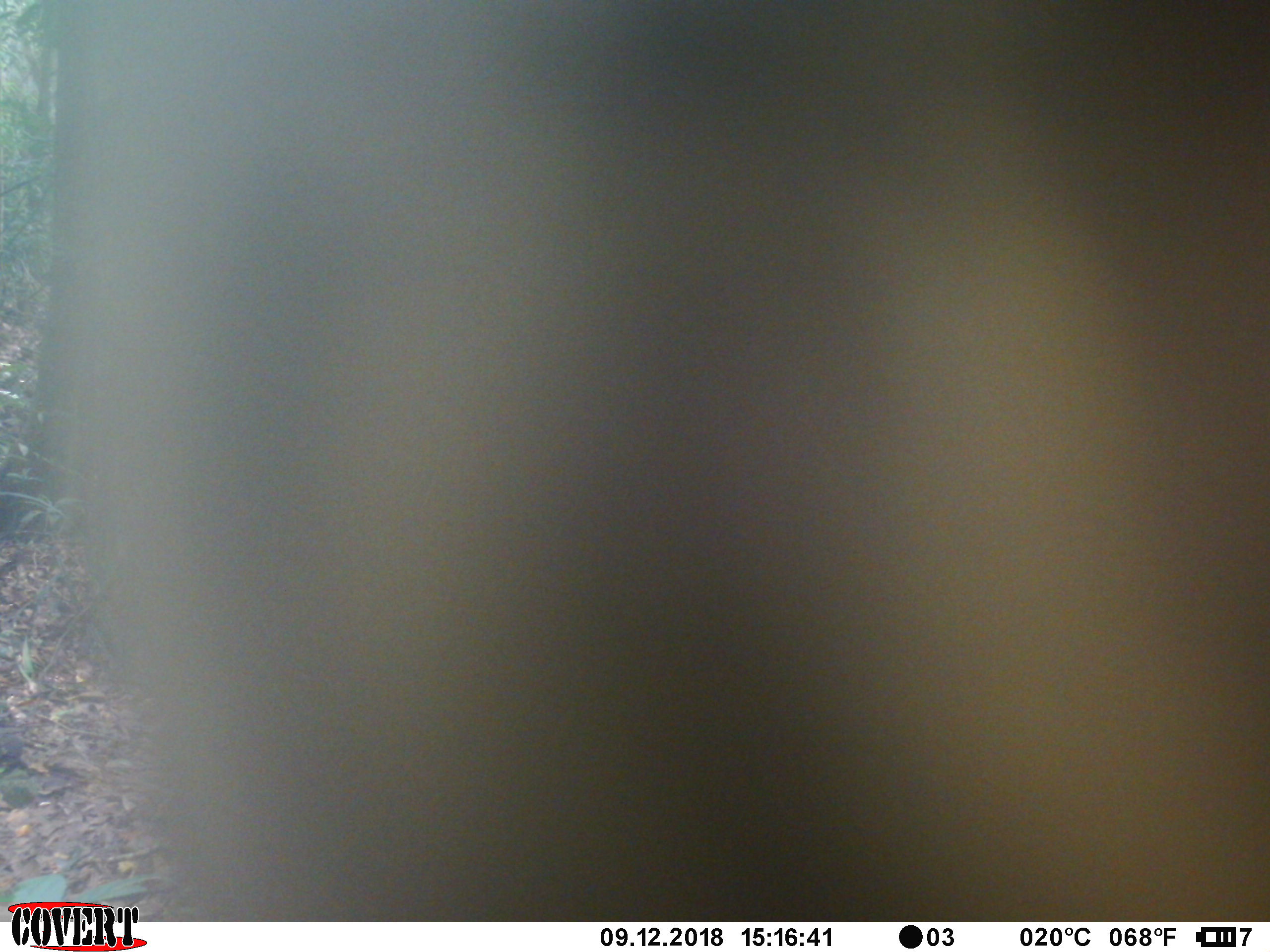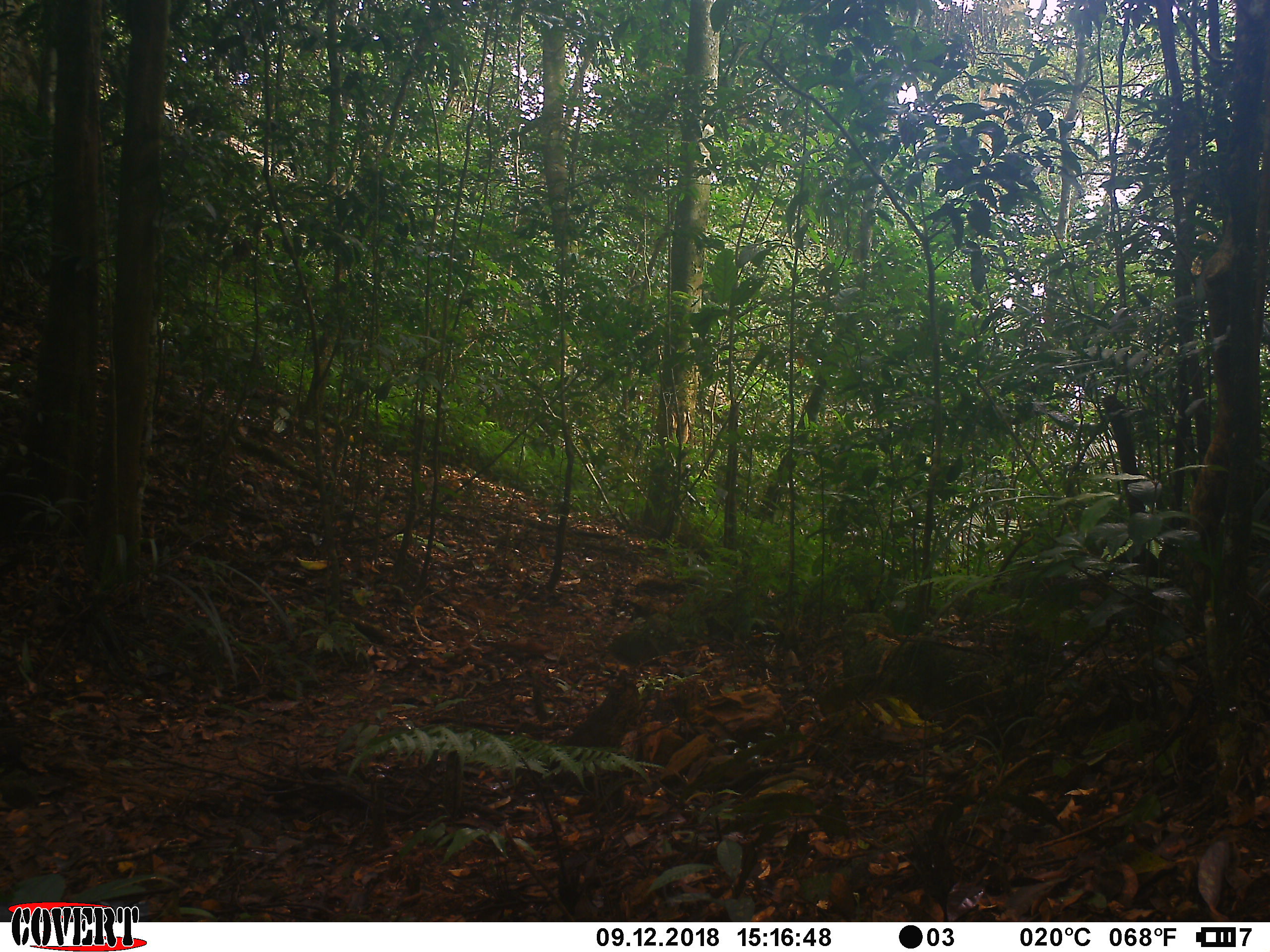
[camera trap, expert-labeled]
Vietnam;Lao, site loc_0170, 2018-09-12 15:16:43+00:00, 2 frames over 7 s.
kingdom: Animalia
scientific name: Animalia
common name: animal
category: unidentified animal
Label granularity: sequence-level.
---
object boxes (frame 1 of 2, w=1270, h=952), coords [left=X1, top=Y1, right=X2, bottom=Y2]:
unidentified animal: [left=42, top=0, right=1270, bottom=921]